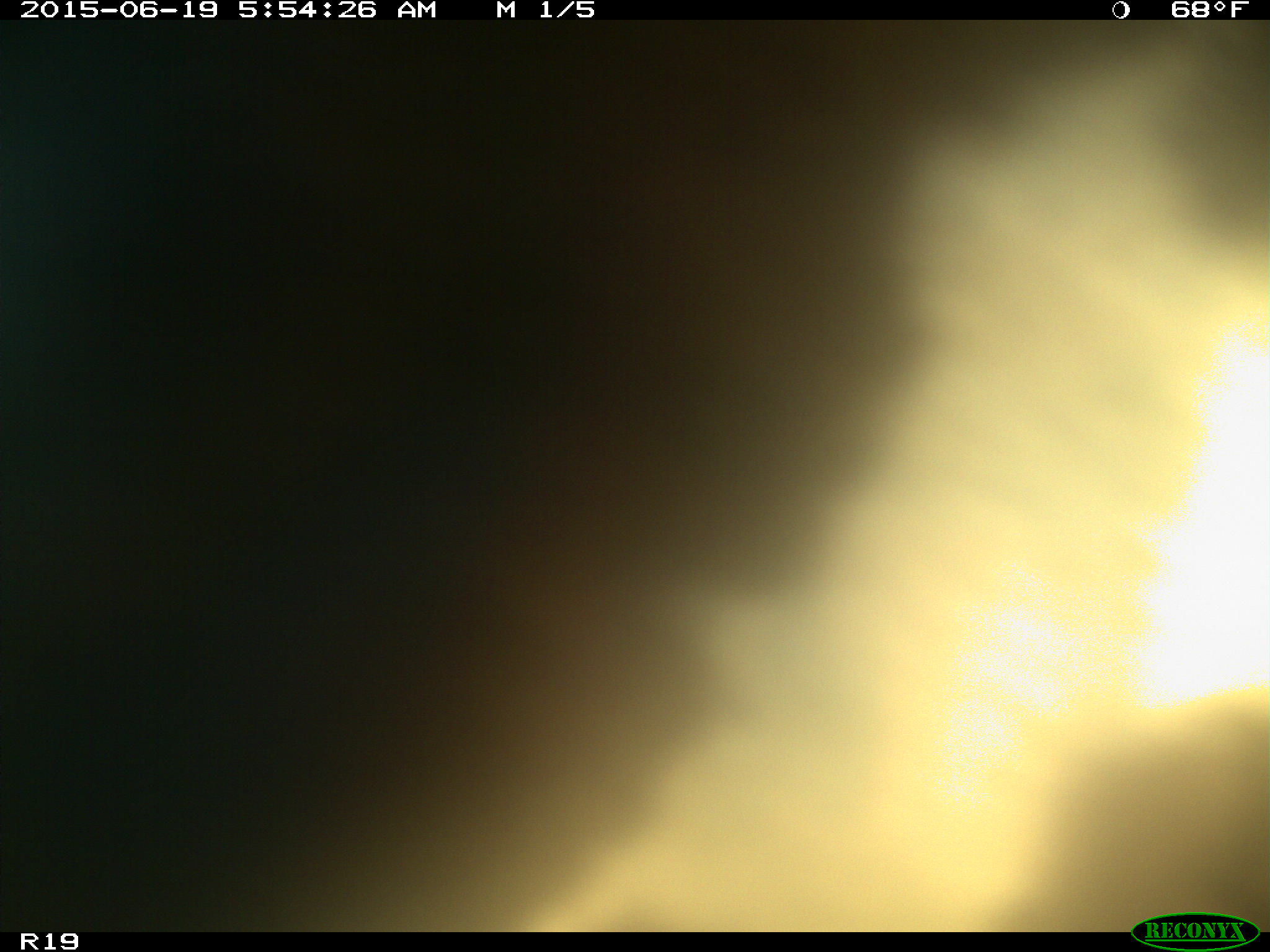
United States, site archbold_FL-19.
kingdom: Animalia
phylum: Chordata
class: Mammalia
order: Artiodactyla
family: Bovidae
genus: Bos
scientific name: Bos taurus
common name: domestic cow